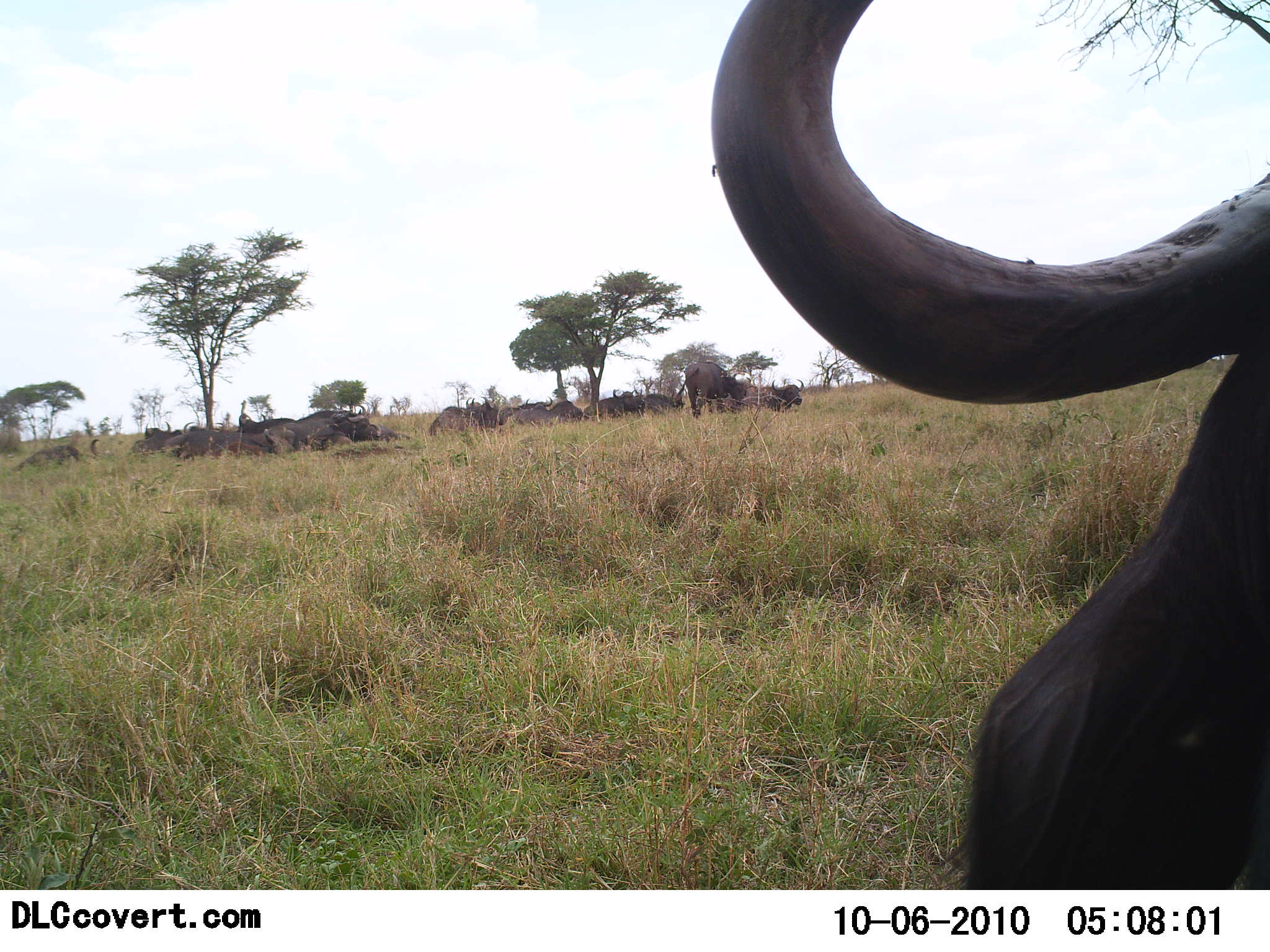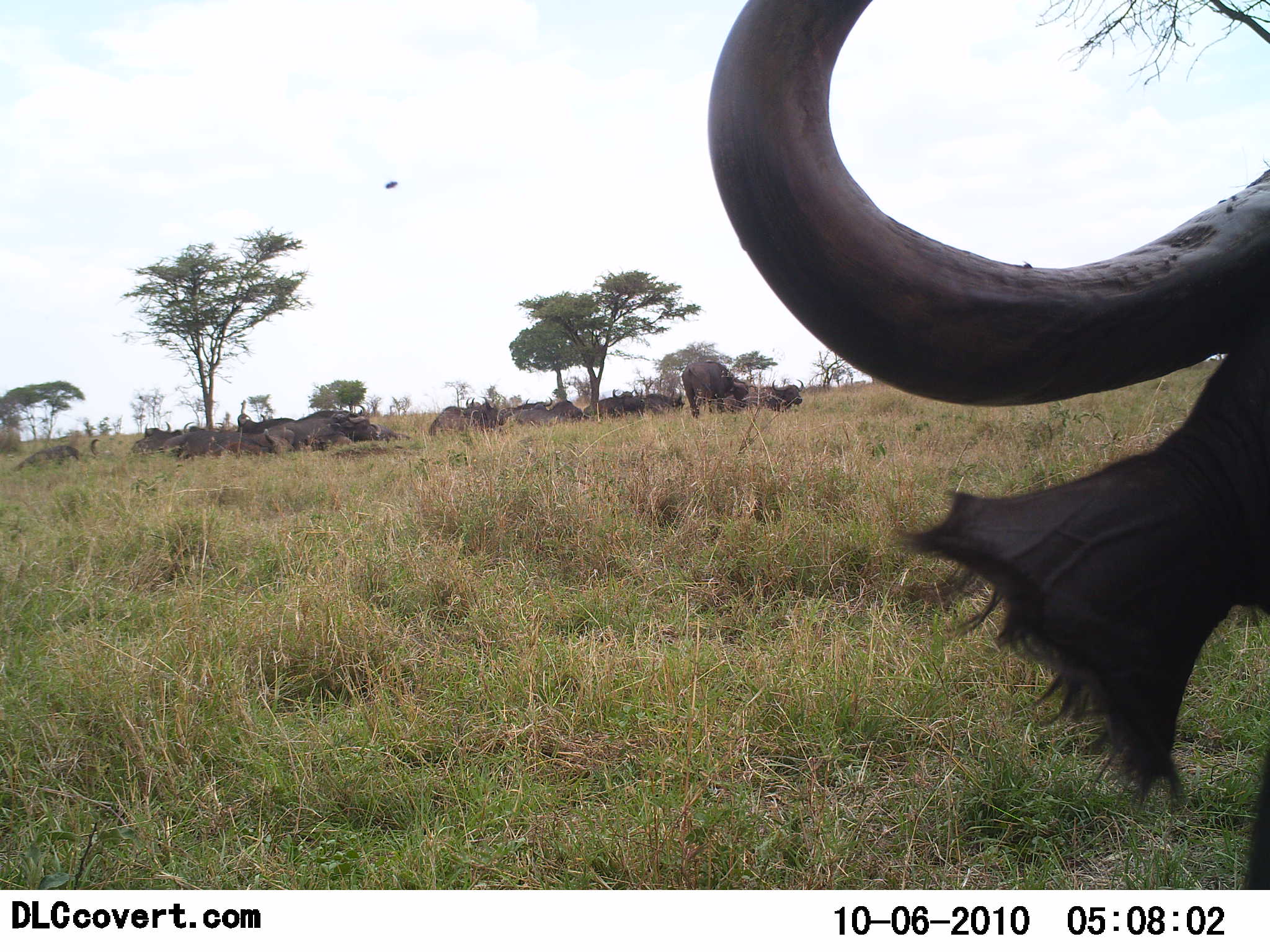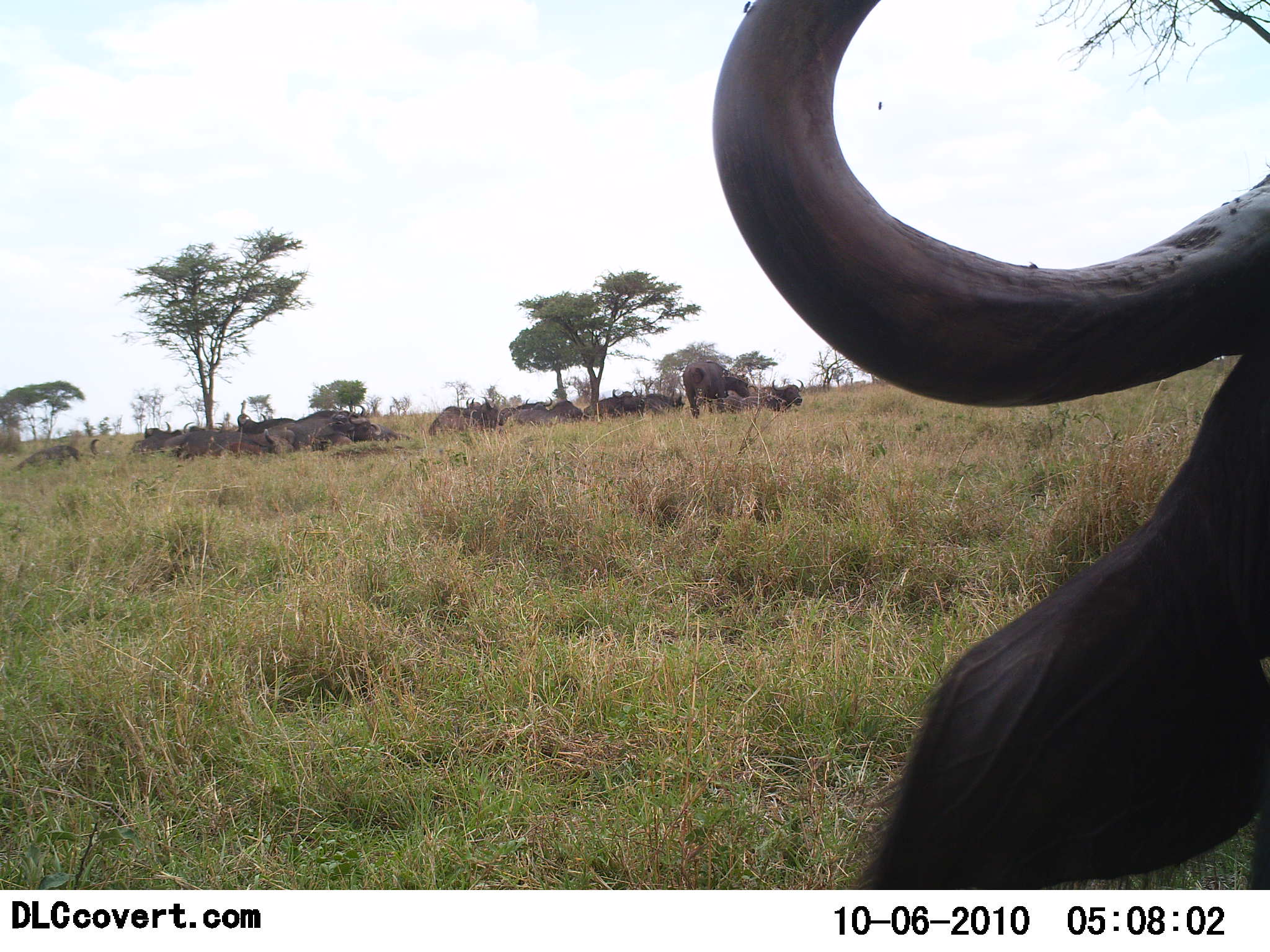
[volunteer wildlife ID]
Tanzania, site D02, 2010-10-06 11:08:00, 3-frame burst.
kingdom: Animalia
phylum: Chordata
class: Mammalia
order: Artiodactyla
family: Bovidae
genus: Syncerus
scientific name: Syncerus caffer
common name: cape buffalo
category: buffalo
Buffalo (cape buffalo) (Syncerus caffer), count 11-50. Behavior (volunteer vote fractions): standing 60%, resting 100%, moving 0%, interacting 0%. Young present (vote fraction): 0%. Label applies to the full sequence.